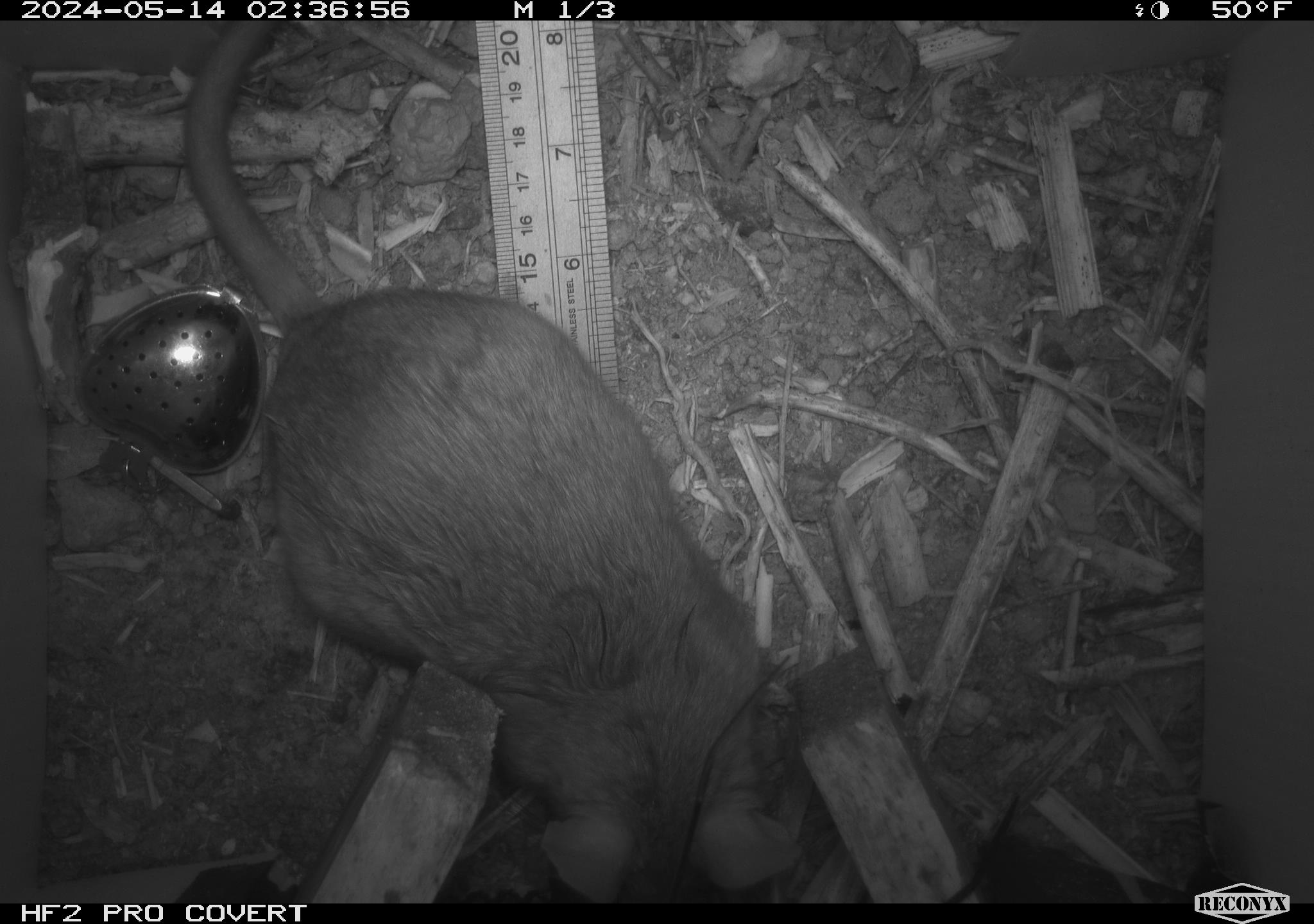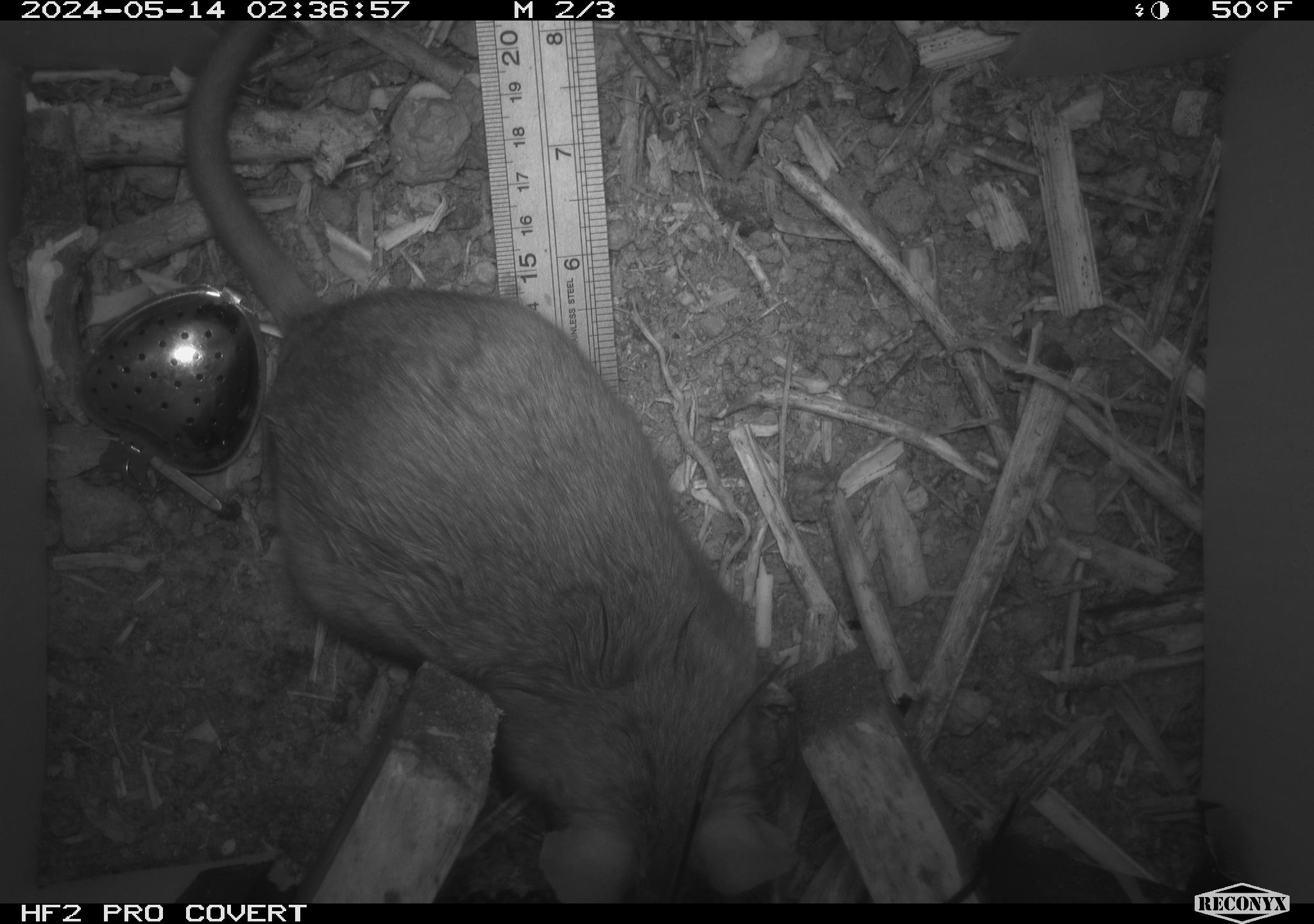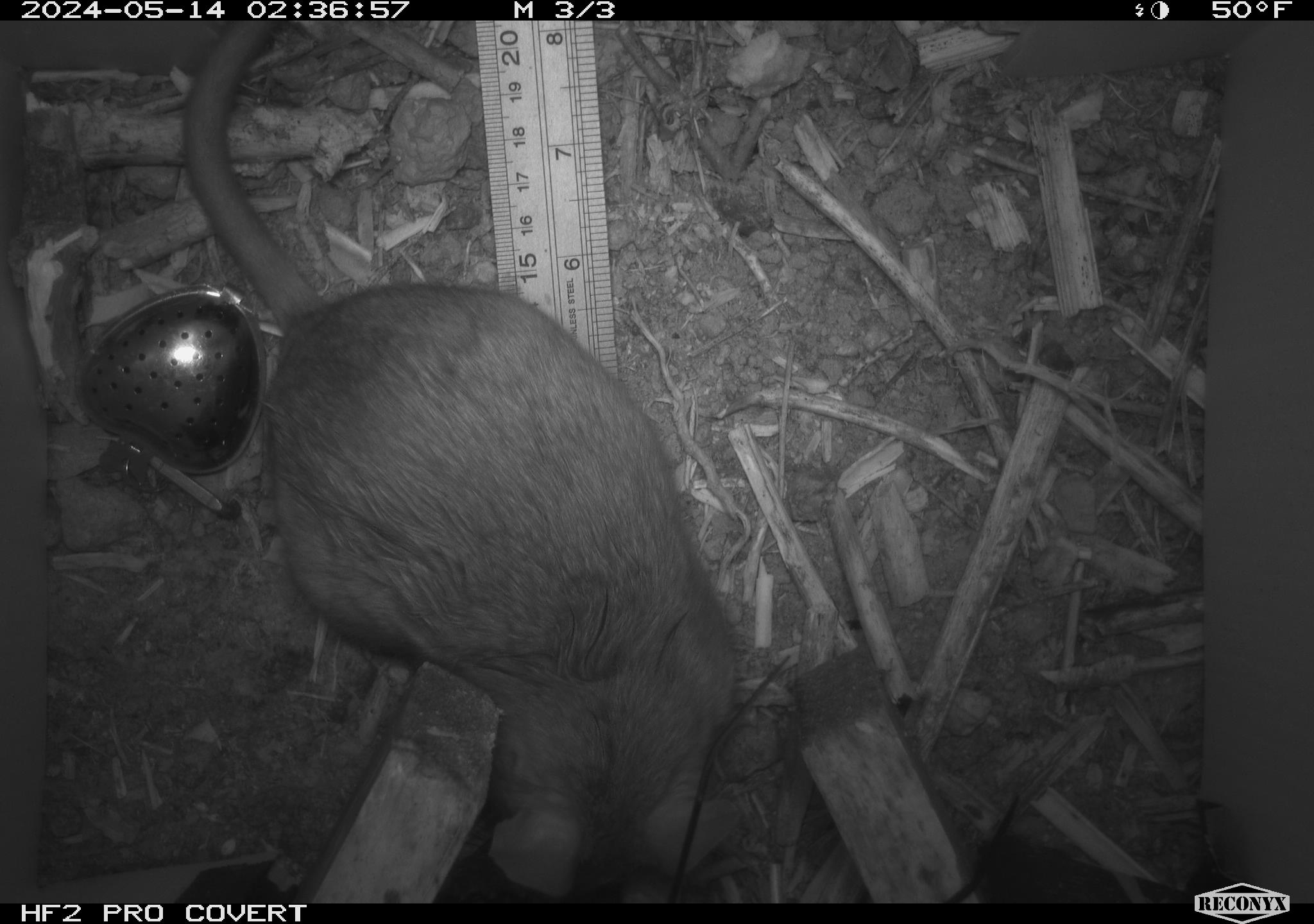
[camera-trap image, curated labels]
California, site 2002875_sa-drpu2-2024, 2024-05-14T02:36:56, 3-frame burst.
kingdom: Animalia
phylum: Chordata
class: Mammalia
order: Rodentia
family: Cricetidae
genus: Neotoma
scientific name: Neotoma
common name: pack rat or woodrat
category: neotoma species